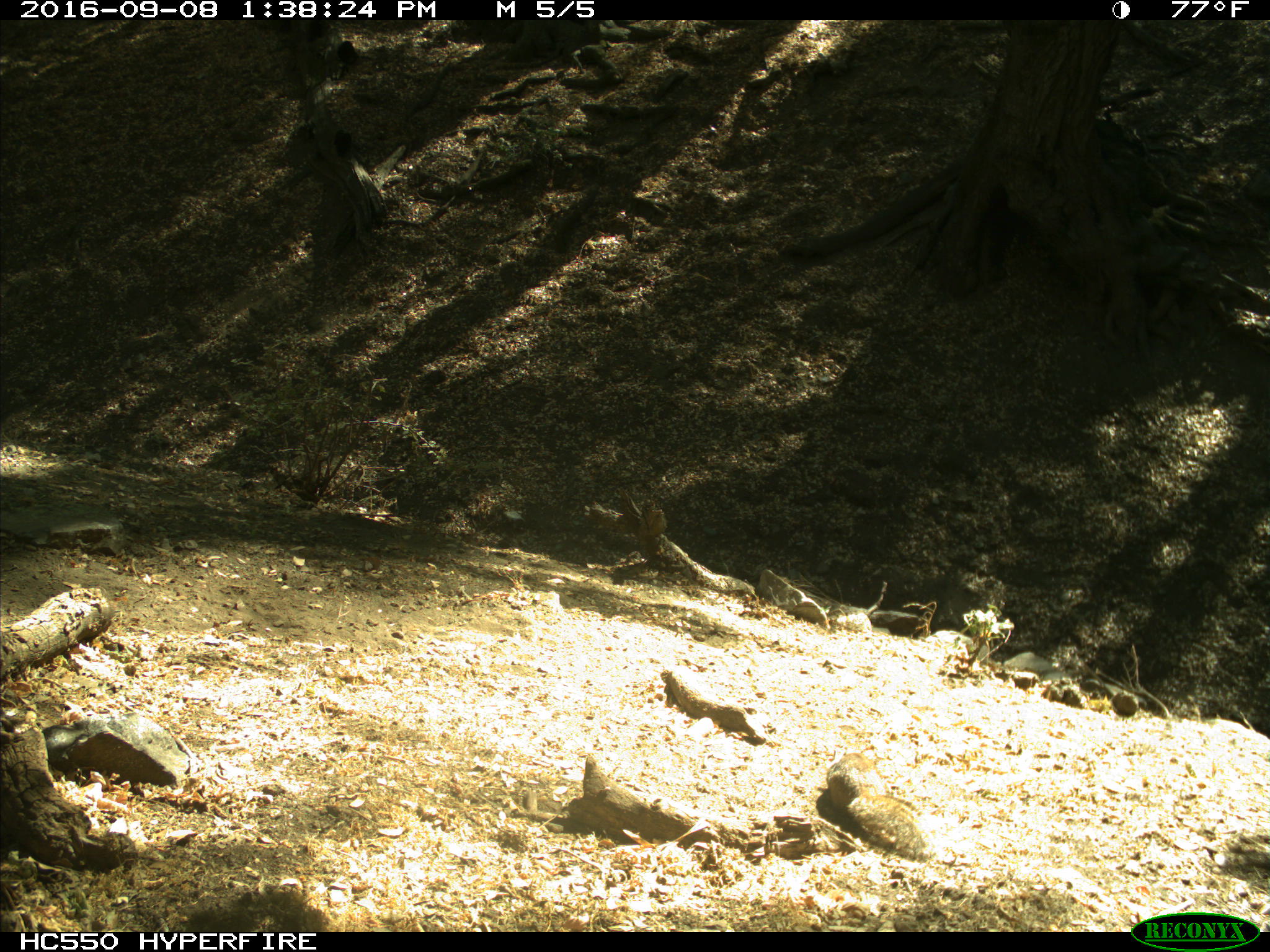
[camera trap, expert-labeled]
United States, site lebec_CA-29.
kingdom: Animalia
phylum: Chordata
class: Mammalia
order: Rodentia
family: Sciuridae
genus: Otospermophilus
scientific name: Otospermophilus beecheyi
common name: california ground squirrel